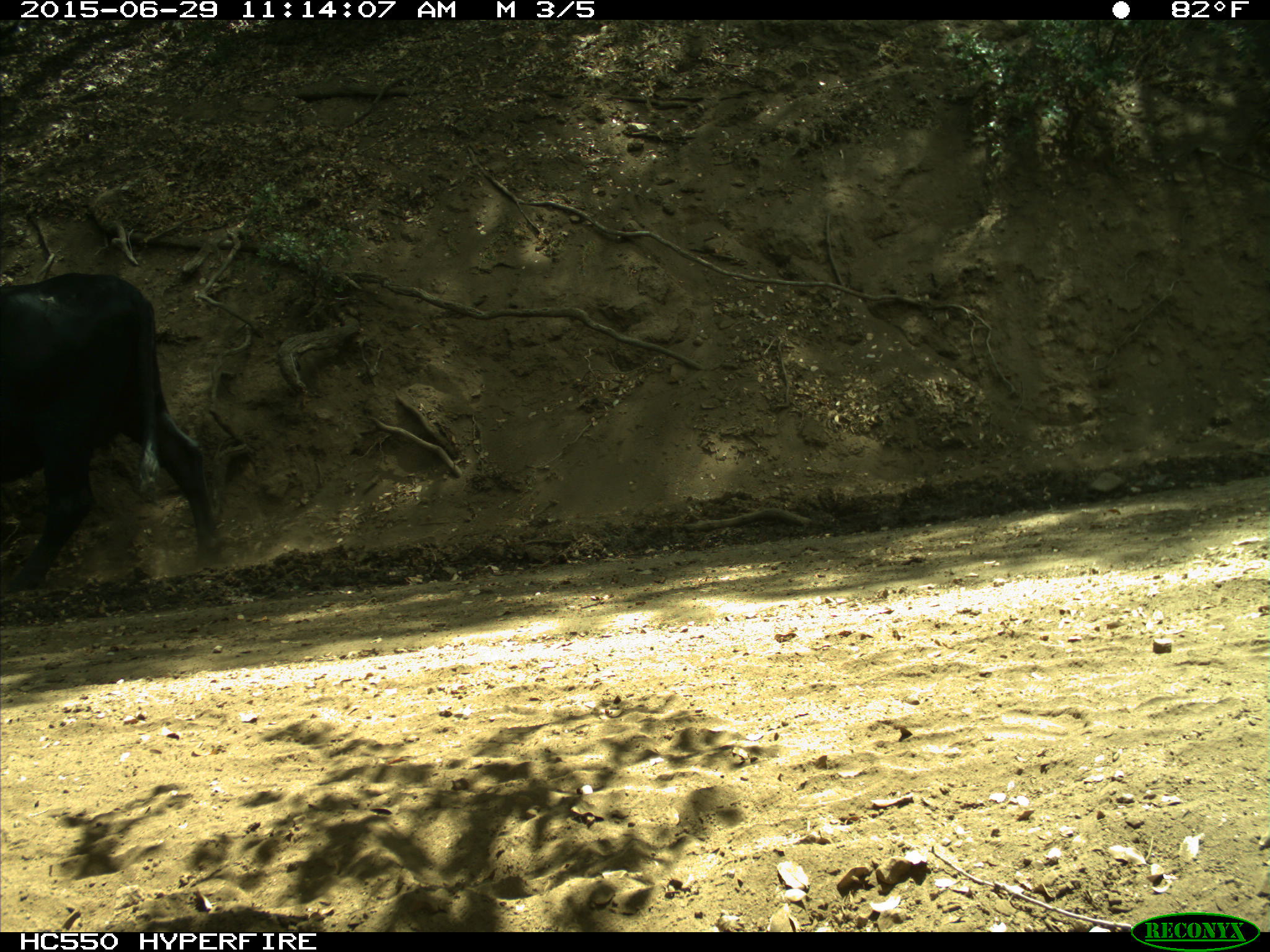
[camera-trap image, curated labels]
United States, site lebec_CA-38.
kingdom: Animalia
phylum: Chordata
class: Mammalia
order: Artiodactyla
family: Bovidae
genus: Bos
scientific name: Bos taurus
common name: domestic cow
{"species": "Bos taurus (domestic cow)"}